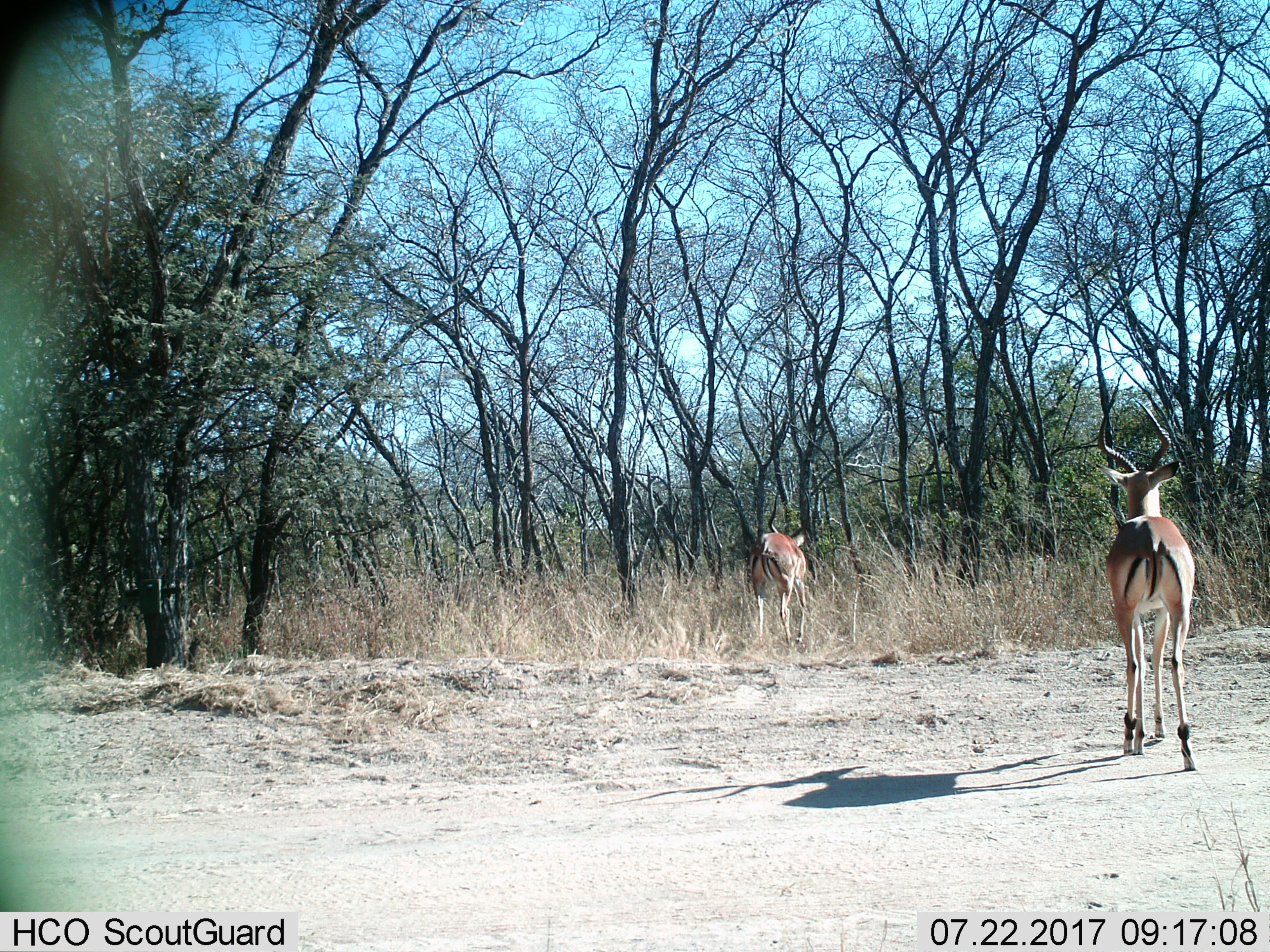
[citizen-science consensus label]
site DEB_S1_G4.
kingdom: Animalia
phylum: Chordata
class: Mammalia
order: Artiodactyla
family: Bovidae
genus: Aepyceros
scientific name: Aepyceros melampus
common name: impala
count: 2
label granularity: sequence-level